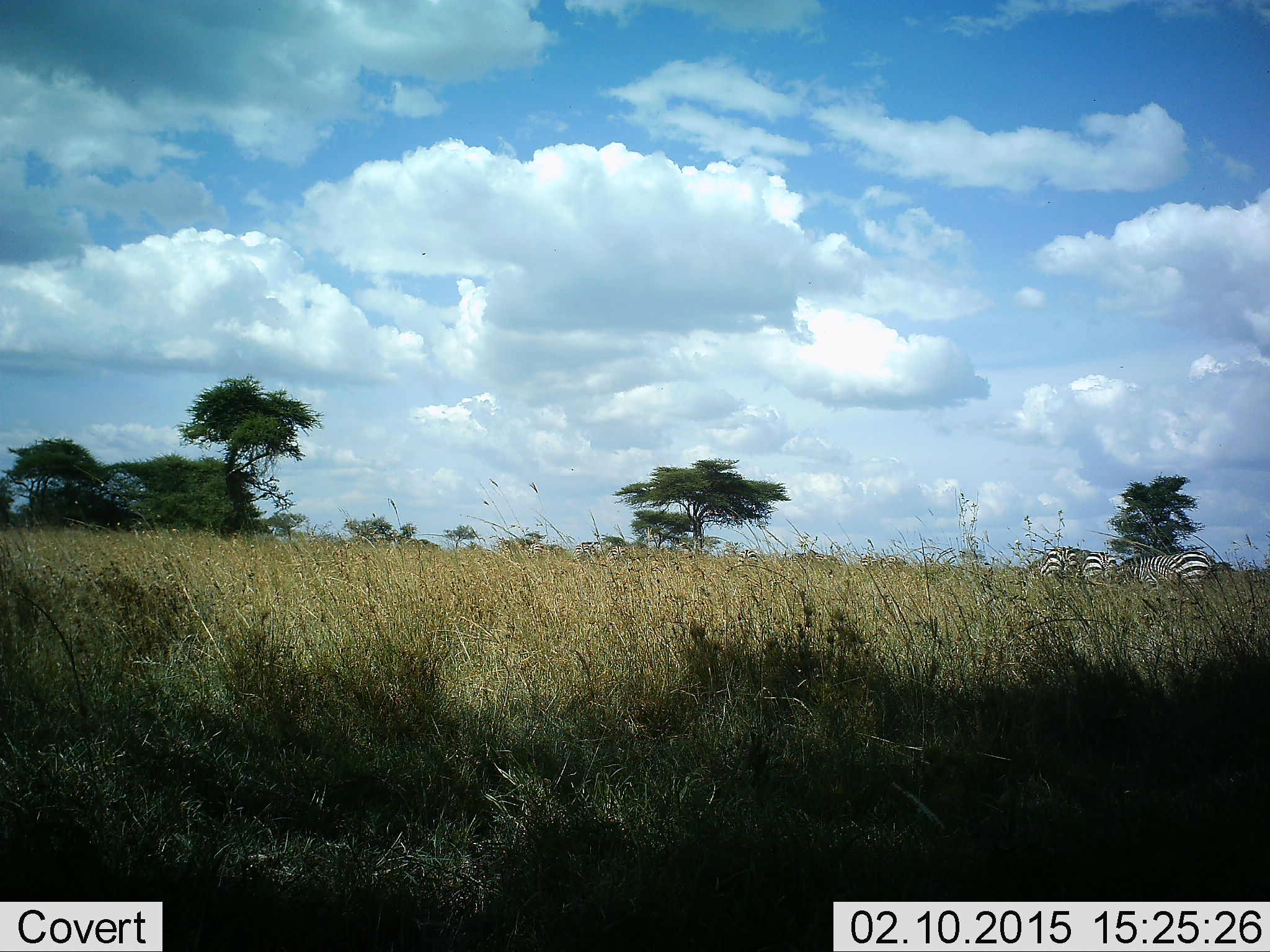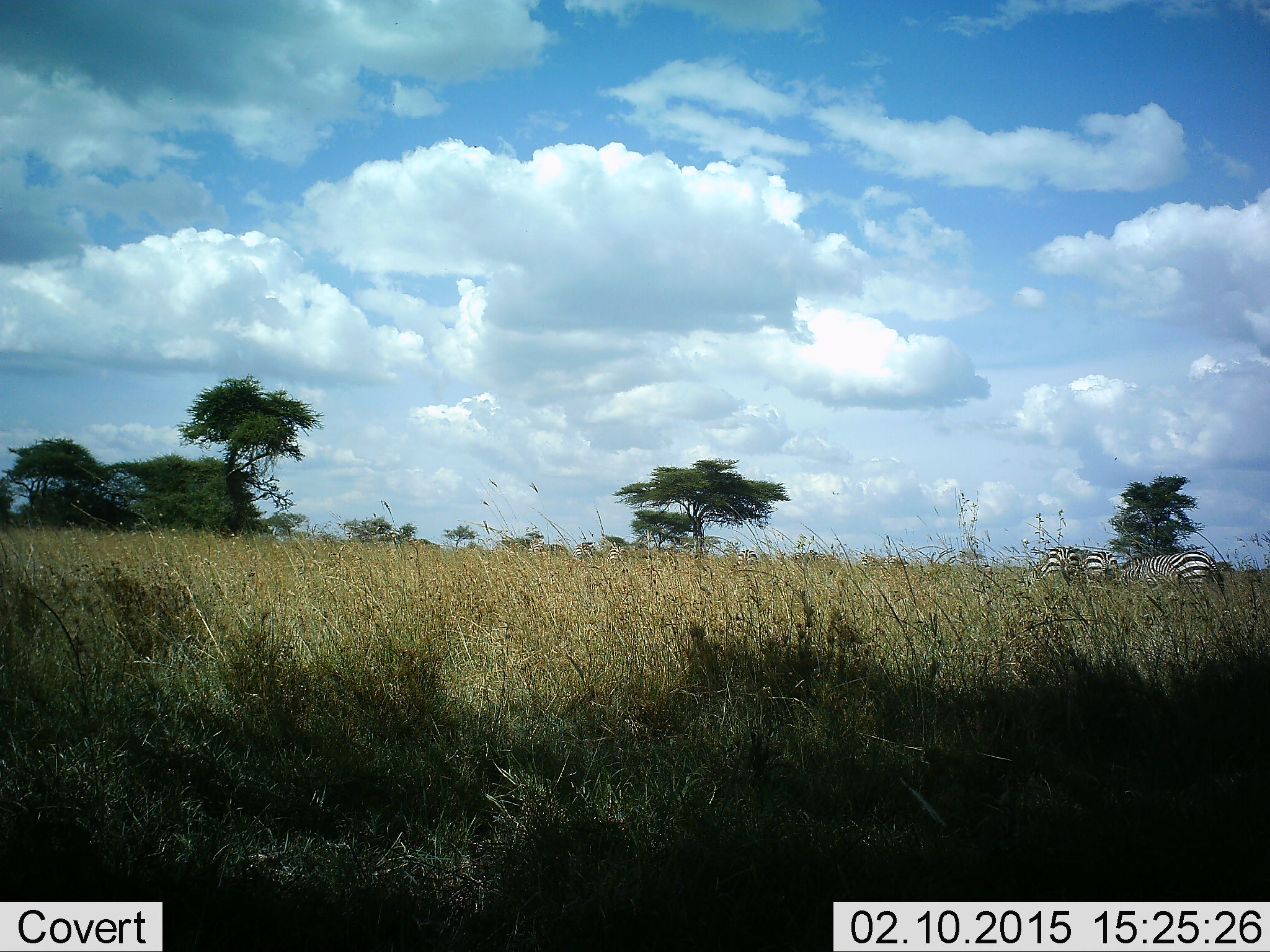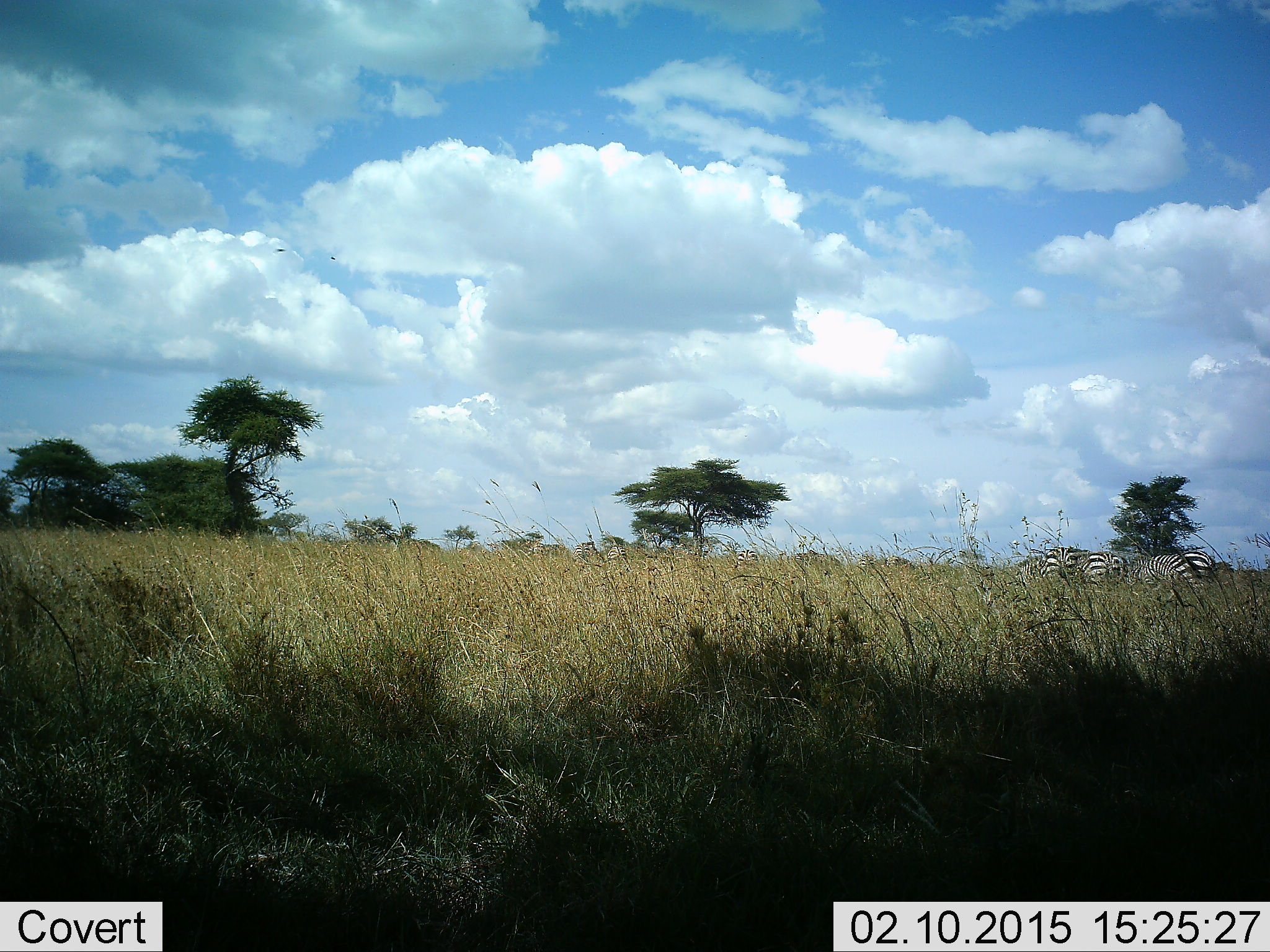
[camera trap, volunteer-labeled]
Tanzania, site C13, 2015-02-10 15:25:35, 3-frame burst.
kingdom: Animalia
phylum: Chordata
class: Mammalia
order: Perissodactyla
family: Equidae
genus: Equus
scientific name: Equus quagga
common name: plains zebra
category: zebra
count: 3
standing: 40%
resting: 0%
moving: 10%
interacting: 0%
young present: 0%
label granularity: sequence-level